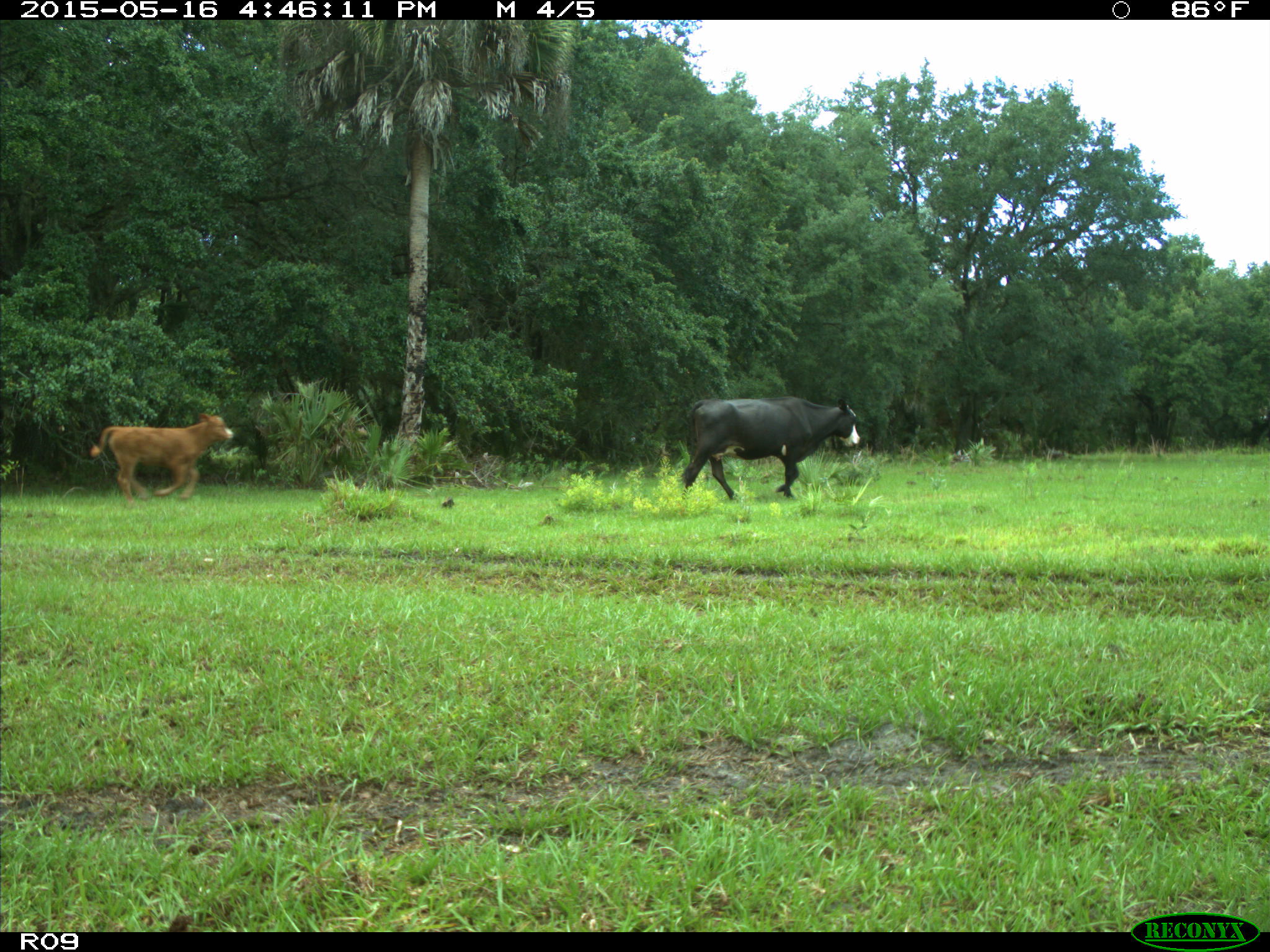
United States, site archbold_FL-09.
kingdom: Animalia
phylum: Chordata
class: Mammalia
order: Artiodactyla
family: Bovidae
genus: Bos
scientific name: Bos taurus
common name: domestic cow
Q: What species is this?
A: Bos taurus (domestic cow).